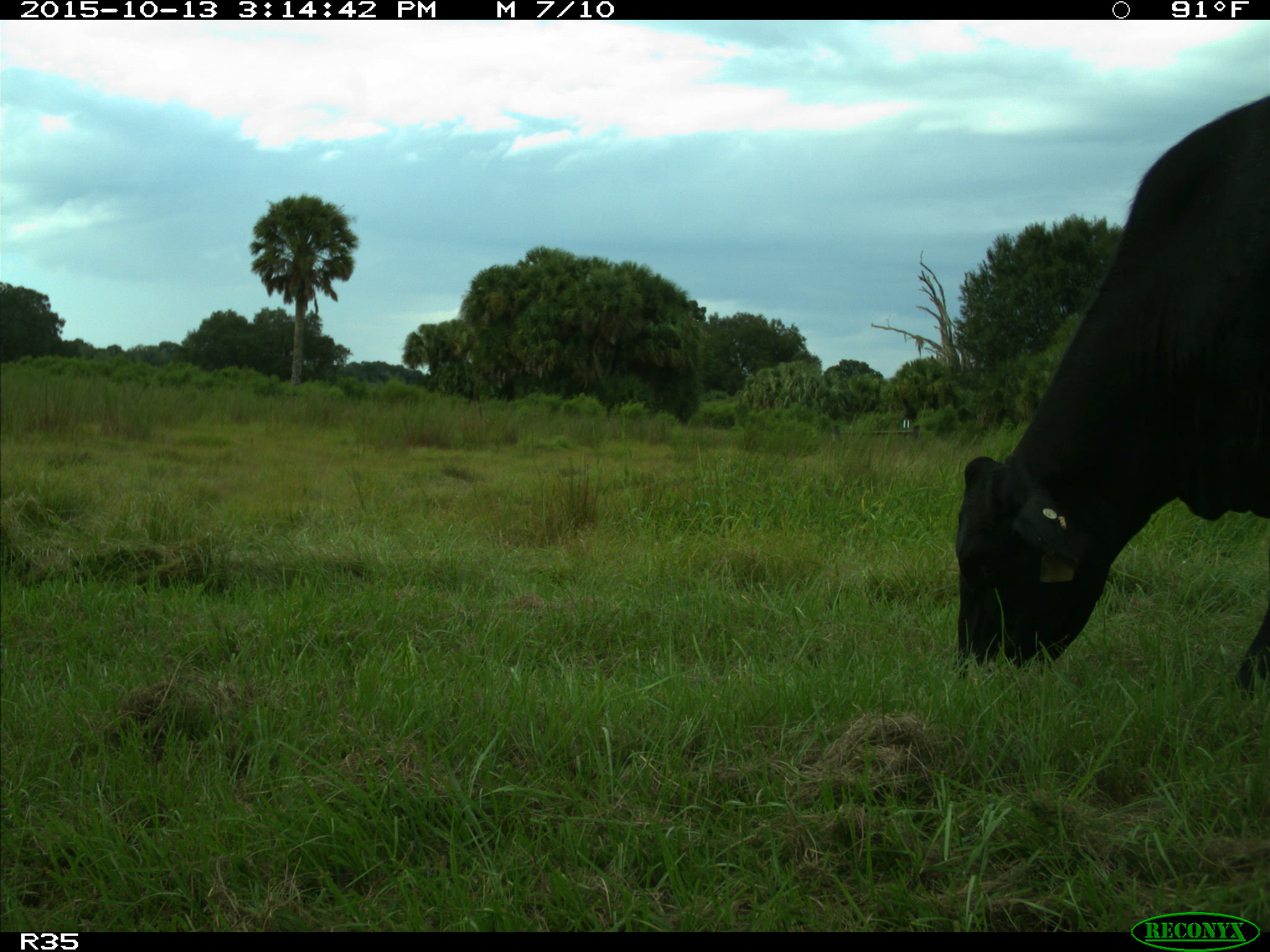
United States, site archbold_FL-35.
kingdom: Animalia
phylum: Chordata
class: Mammalia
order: Artiodactyla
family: Bovidae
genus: Bos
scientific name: Bos taurus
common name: domestic cow